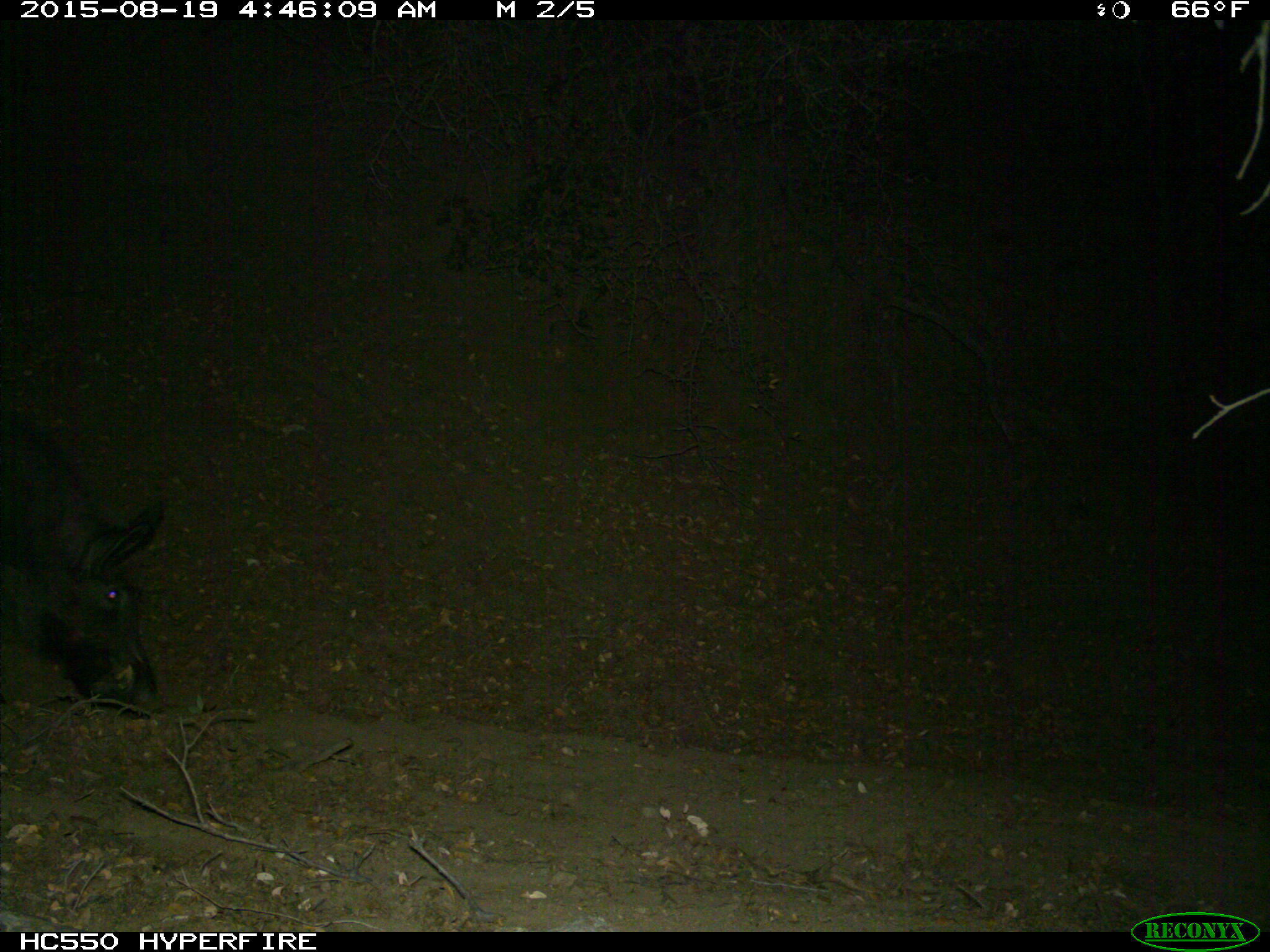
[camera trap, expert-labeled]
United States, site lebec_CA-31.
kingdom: Animalia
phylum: Chordata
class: Mammalia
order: Artiodactyla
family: Suidae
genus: Sus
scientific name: Sus scrofa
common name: wild boar